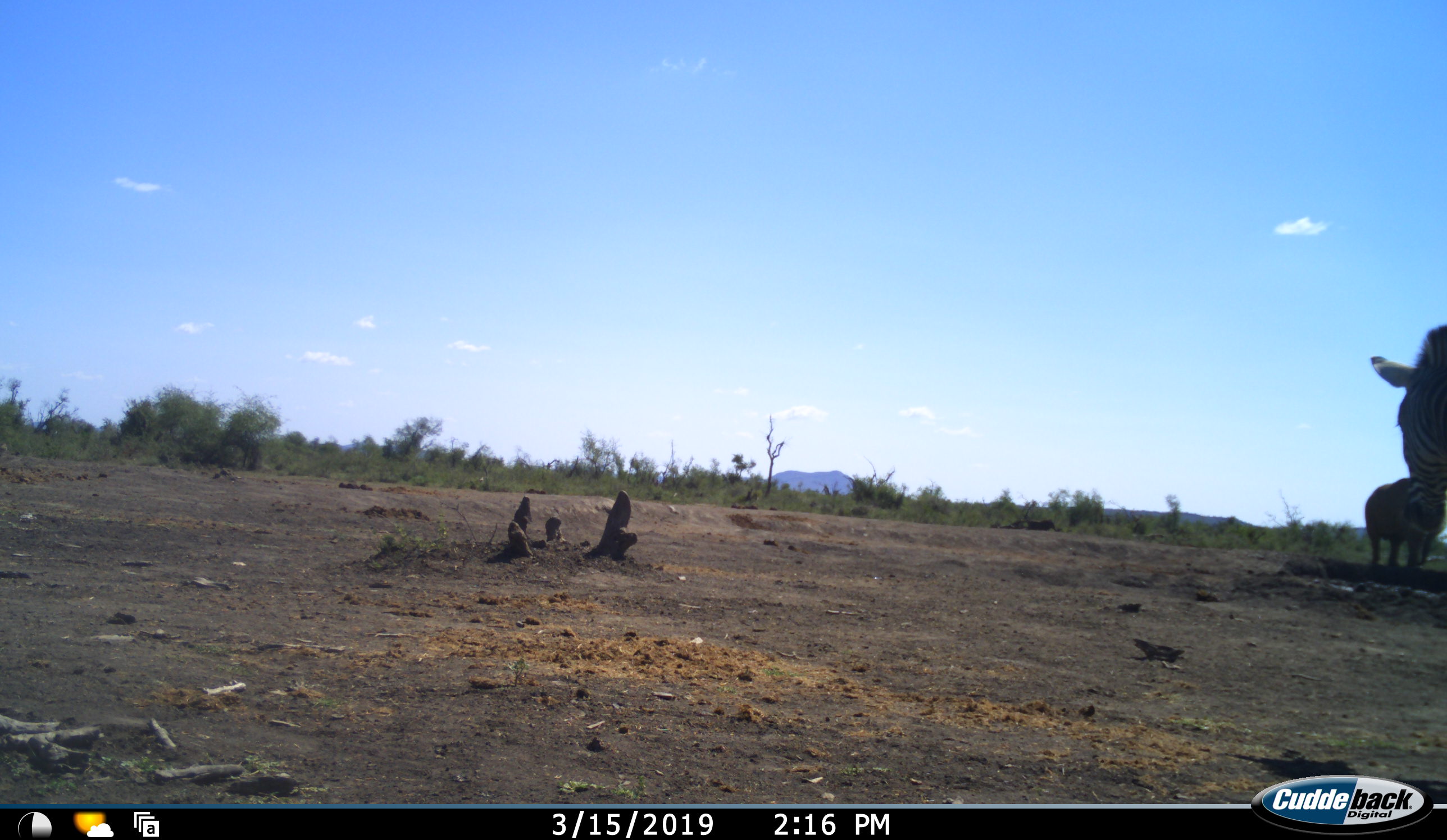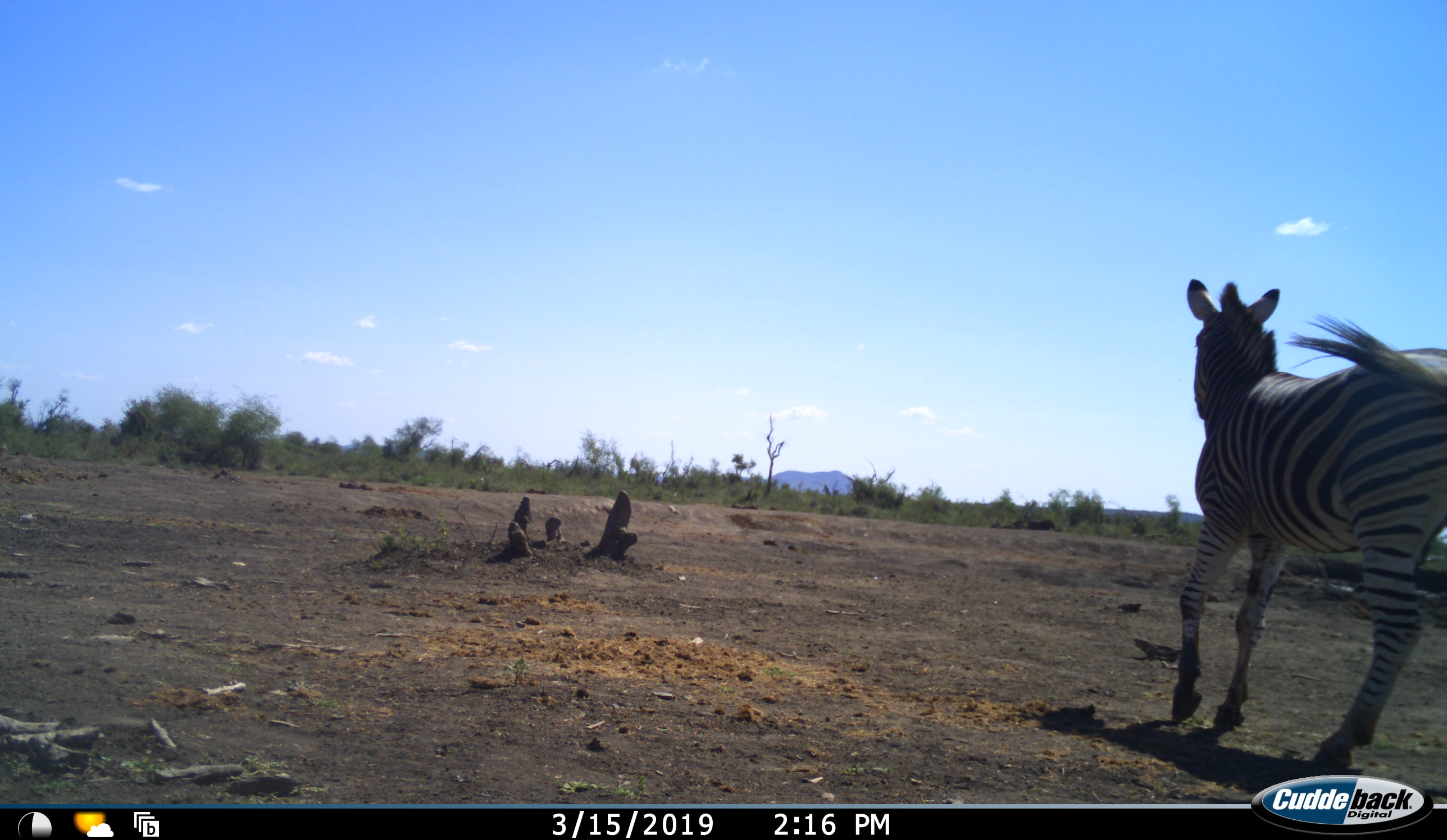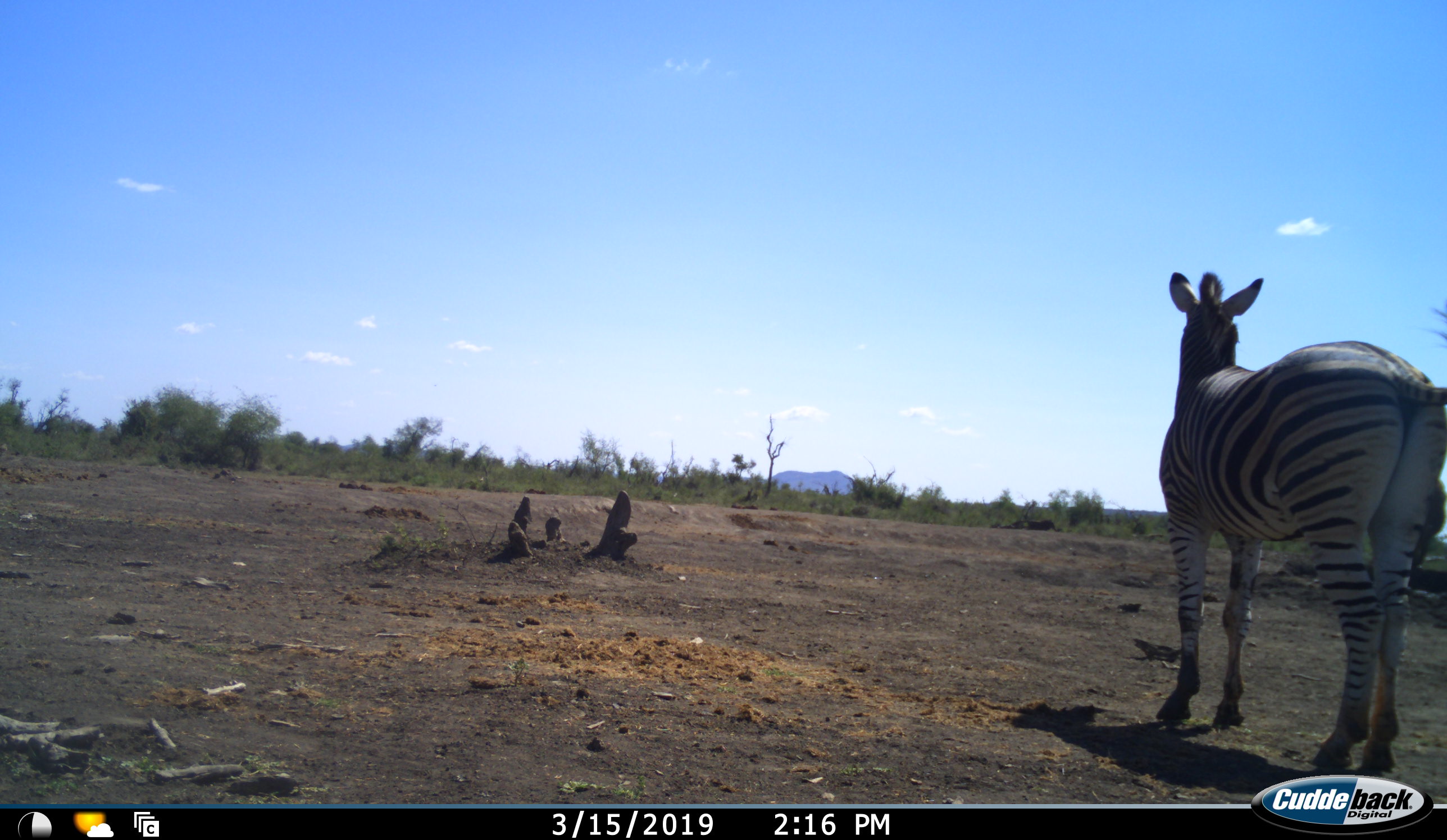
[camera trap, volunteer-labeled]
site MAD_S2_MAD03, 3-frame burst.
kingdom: Animalia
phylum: Chordata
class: Mammalia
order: Perissodactyla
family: Equidae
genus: Equus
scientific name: Equus quagga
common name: plains zebra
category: zebraplains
Zebraplains (plains zebra) (Equus quagga), count 1. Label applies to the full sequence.